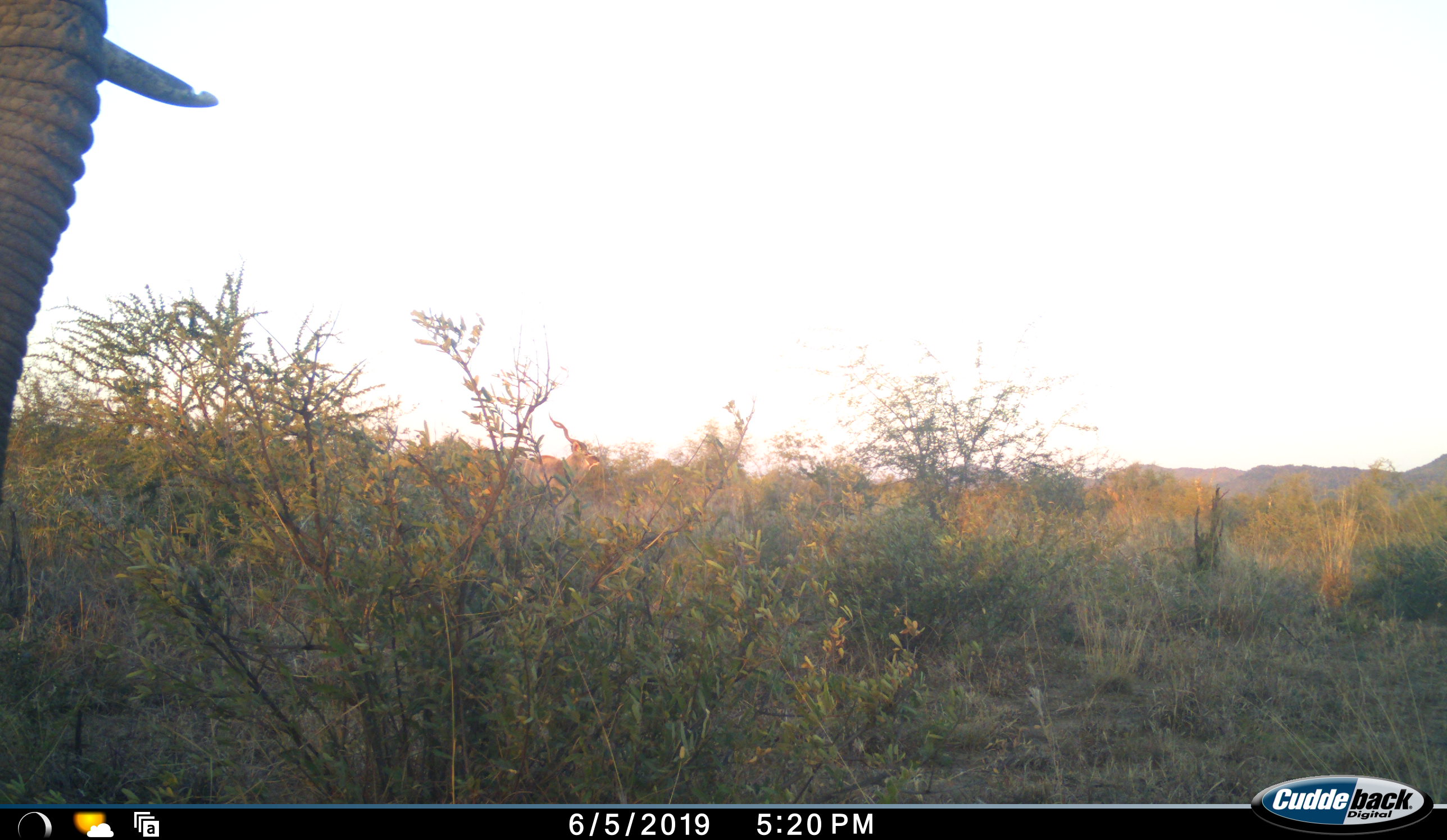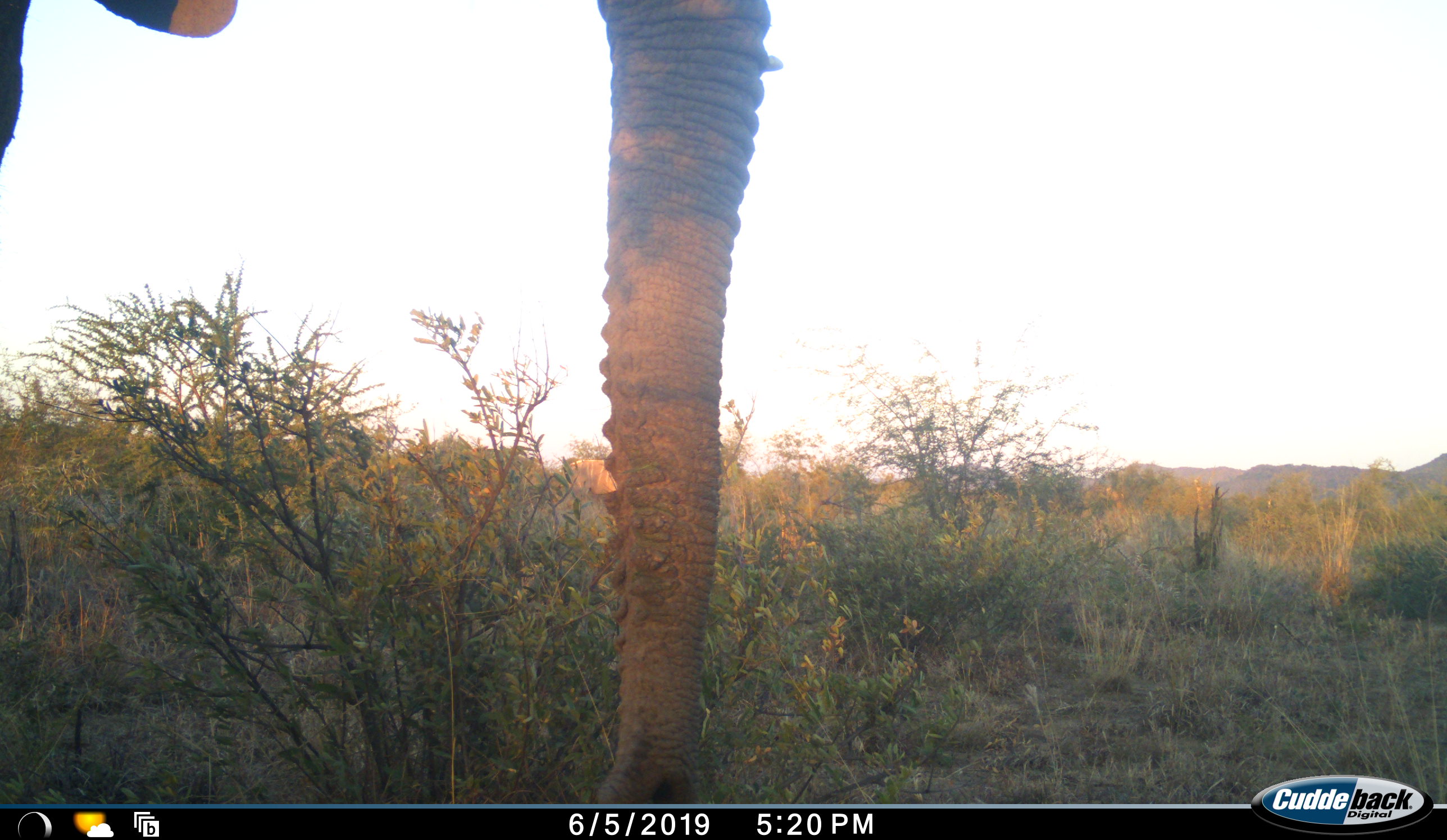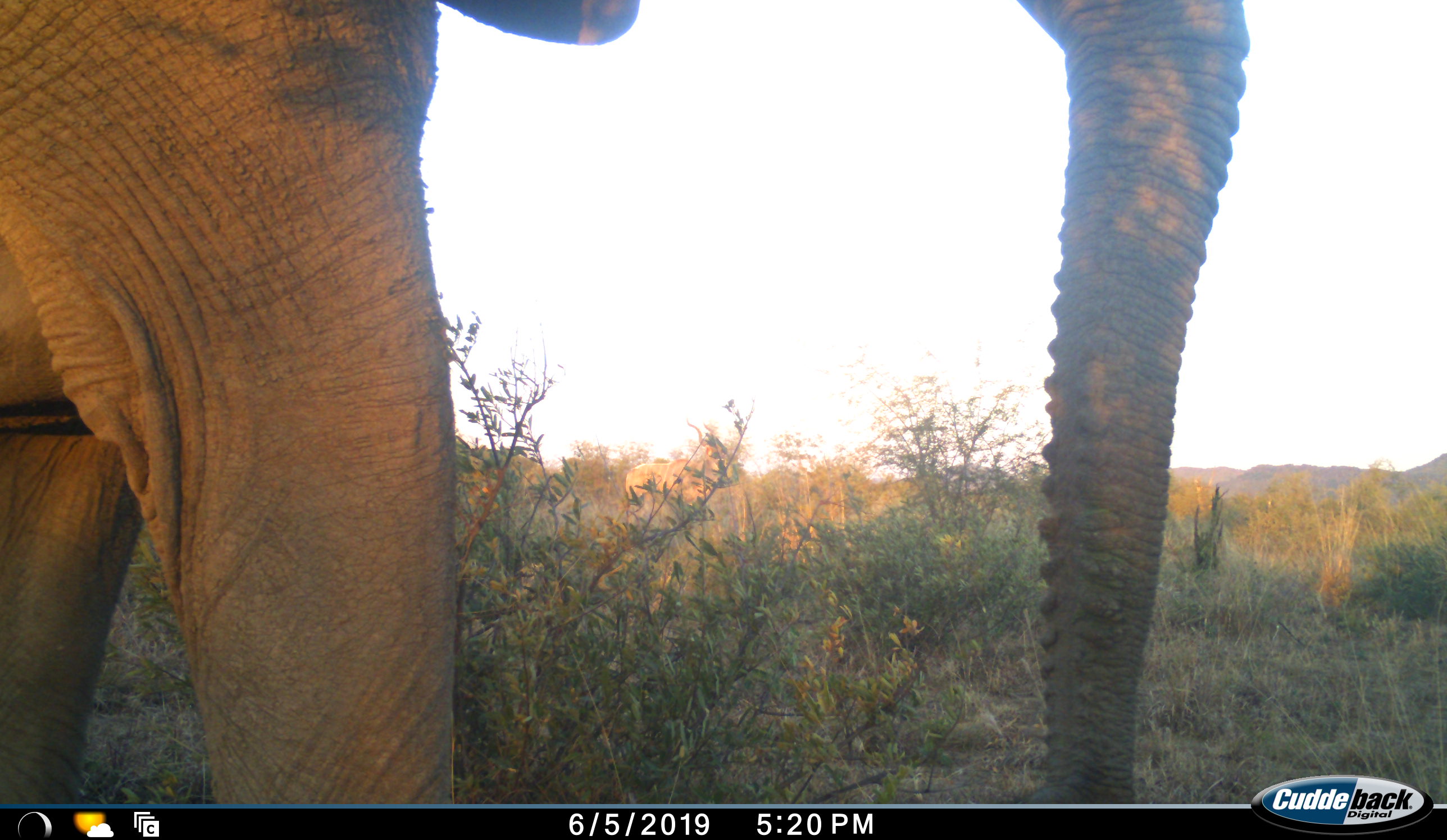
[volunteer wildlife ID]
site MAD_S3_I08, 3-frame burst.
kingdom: Animalia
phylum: Chordata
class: Mammalia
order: Proboscidea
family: Elephantidae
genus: Loxodonta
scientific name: Loxodonta africana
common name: african bush elephant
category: elephant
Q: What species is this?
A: Elephant (african bush elephant) (Loxodonta africana).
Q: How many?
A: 1.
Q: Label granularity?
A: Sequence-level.